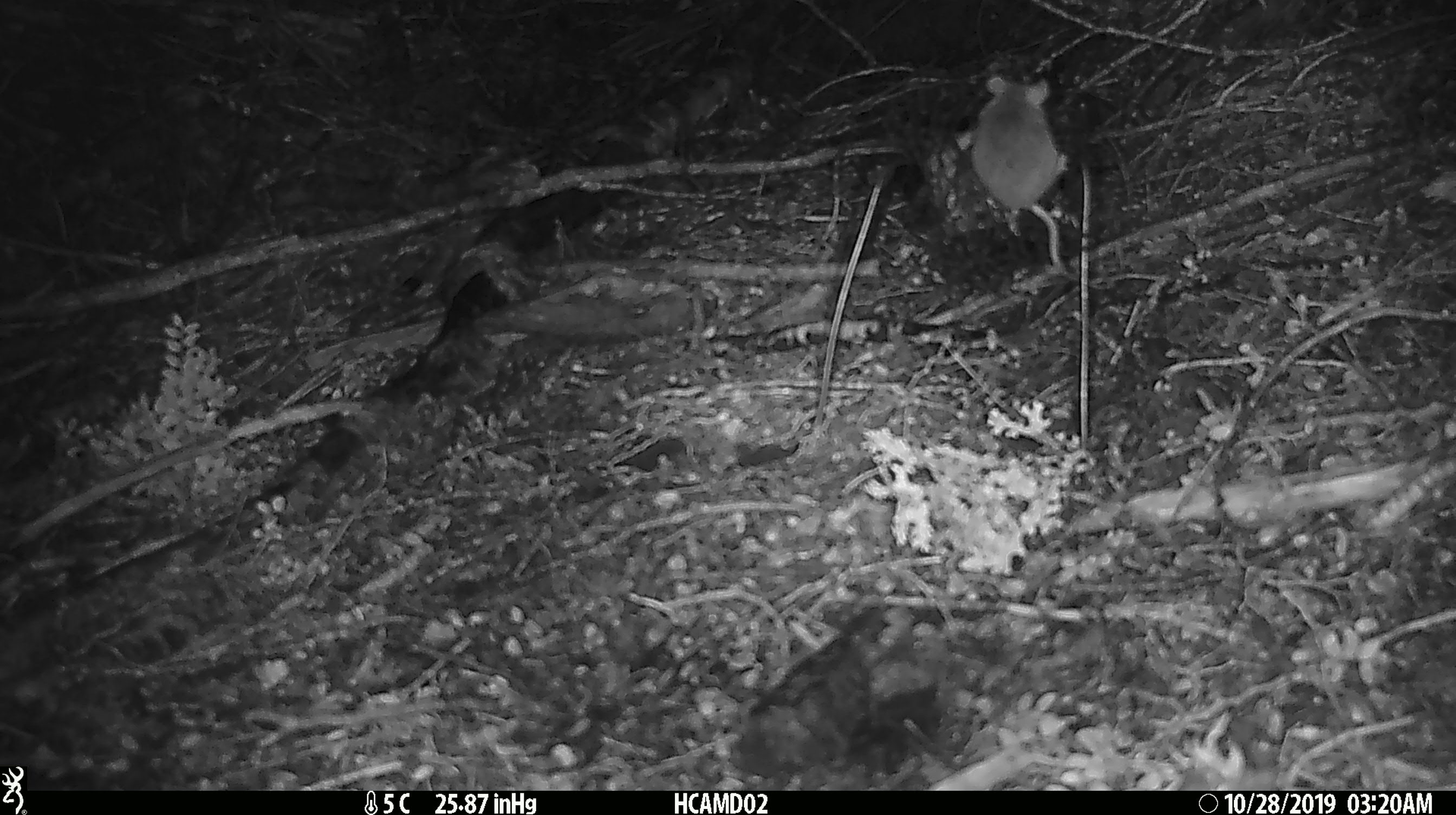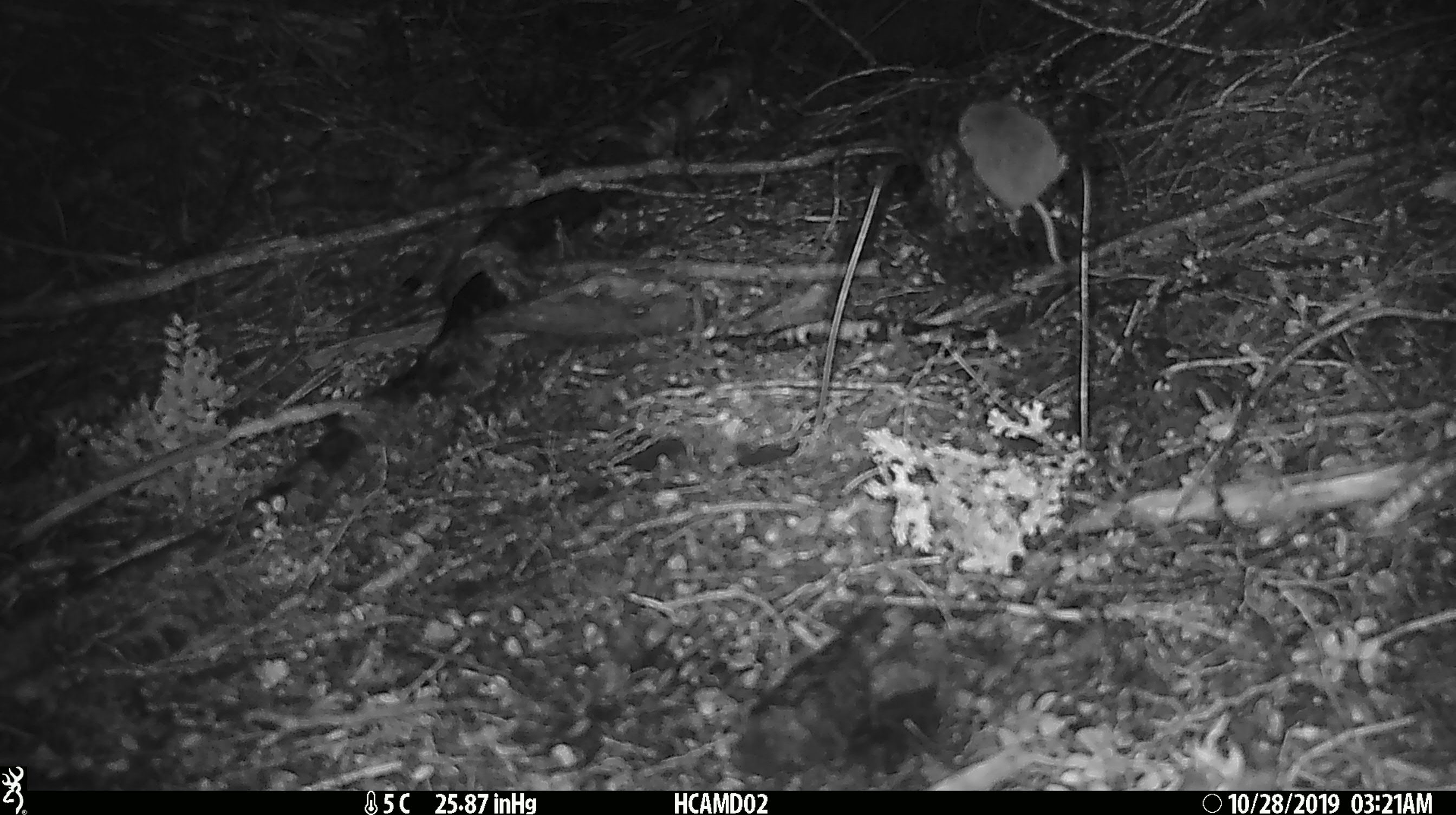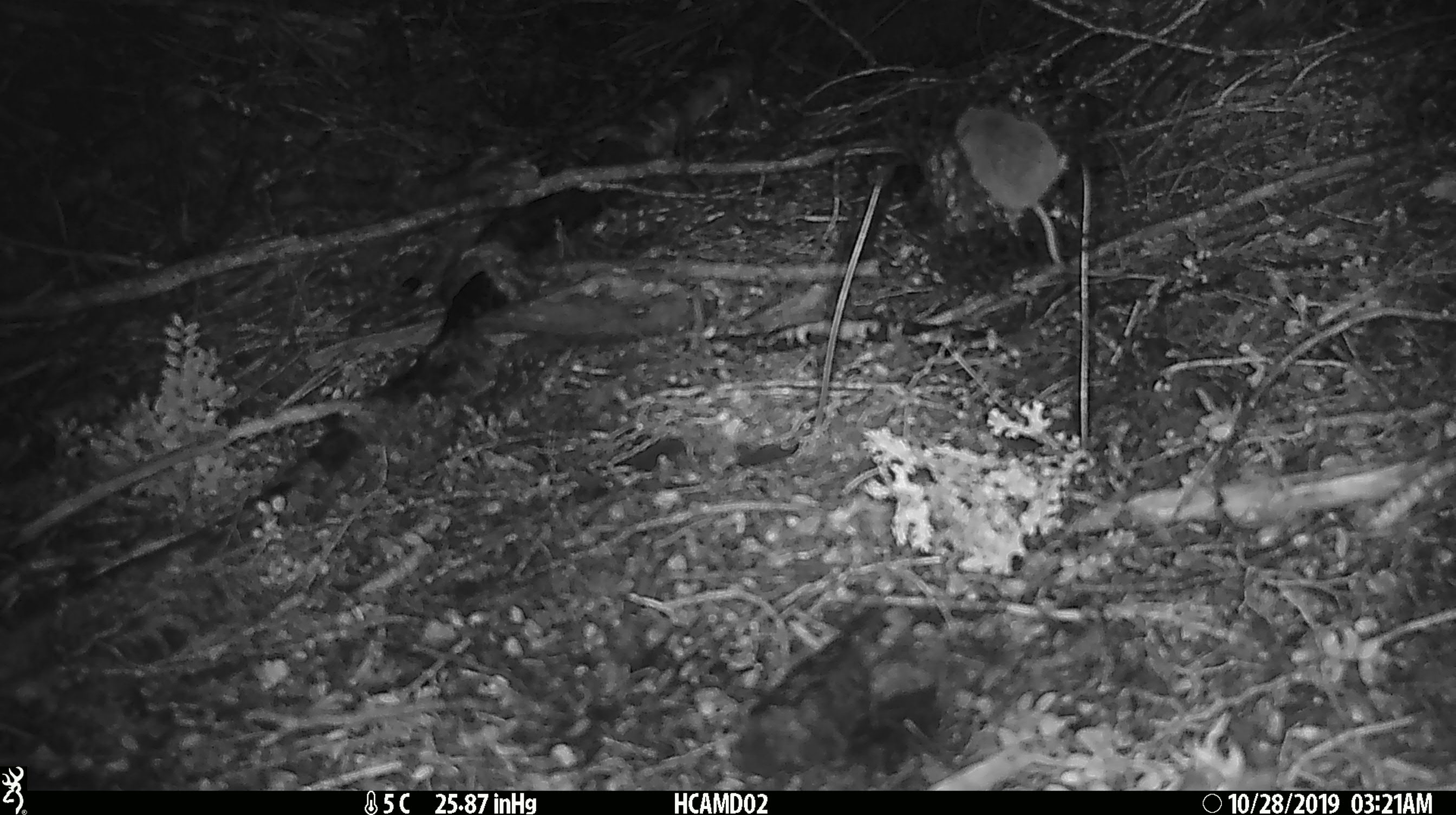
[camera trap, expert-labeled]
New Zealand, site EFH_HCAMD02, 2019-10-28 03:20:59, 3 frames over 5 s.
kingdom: Animalia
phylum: Chordata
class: Mammalia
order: Rodentia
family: Muridae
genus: Mus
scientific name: Mus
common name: mouse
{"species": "mouse (Mus)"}